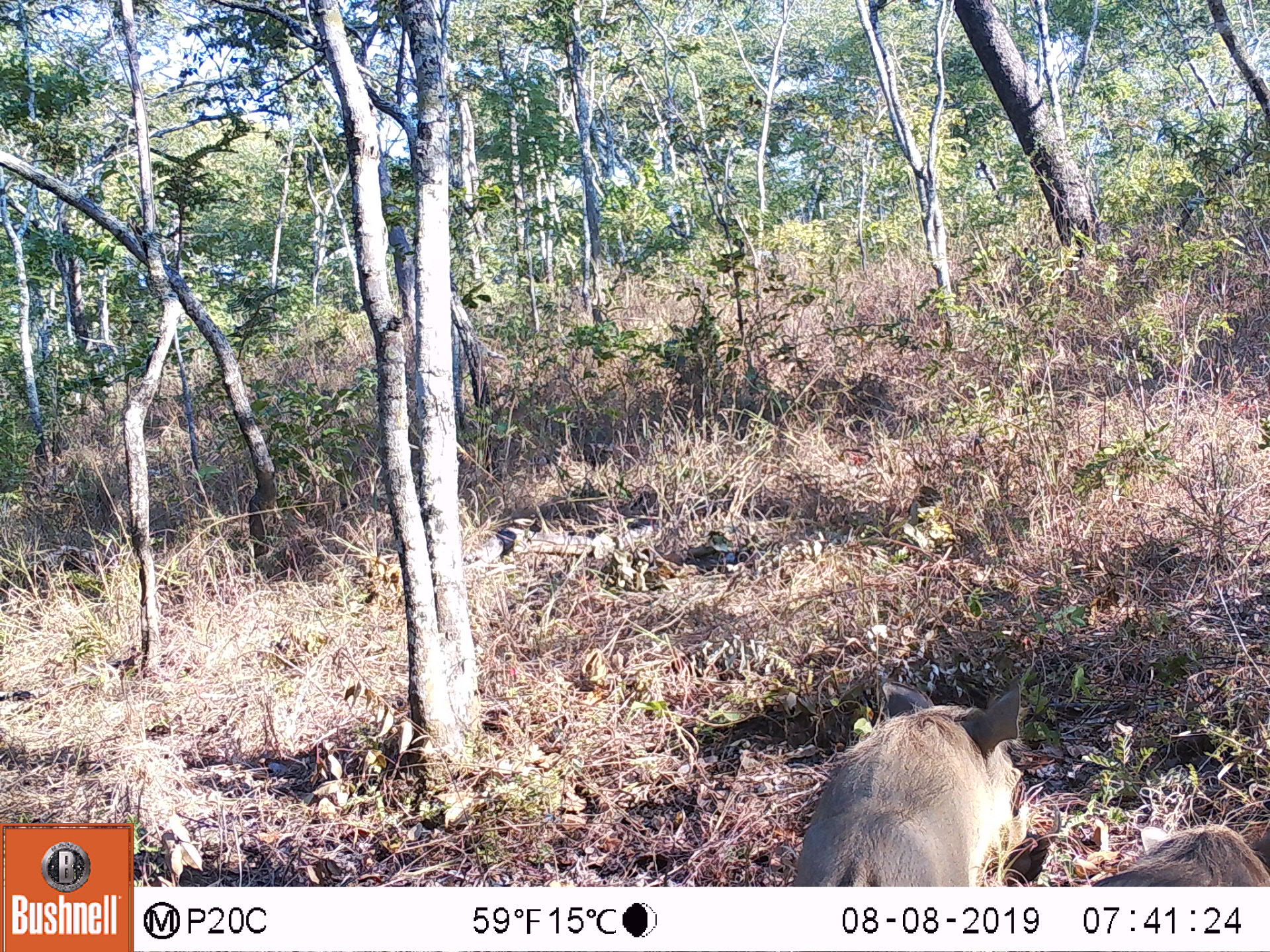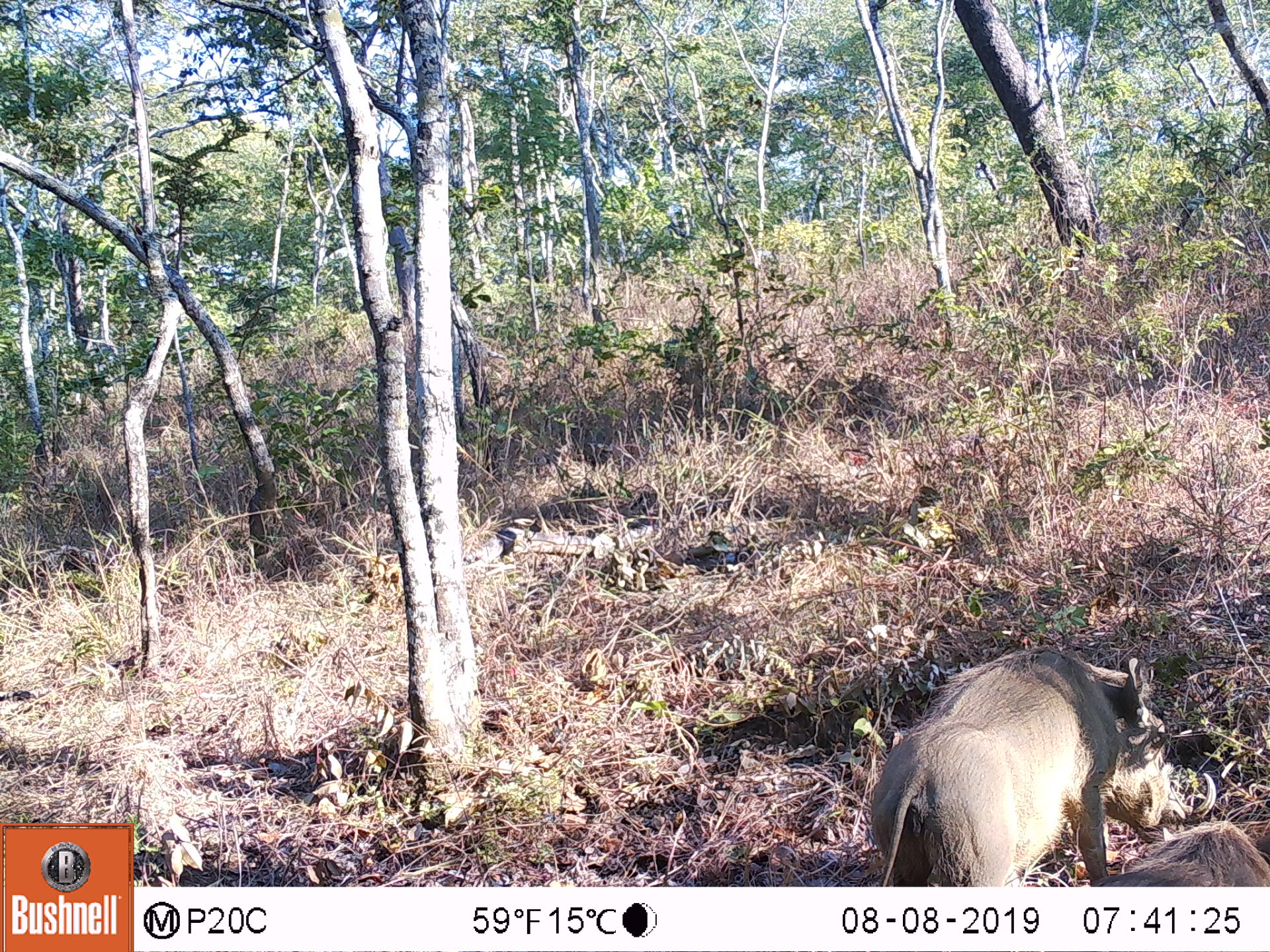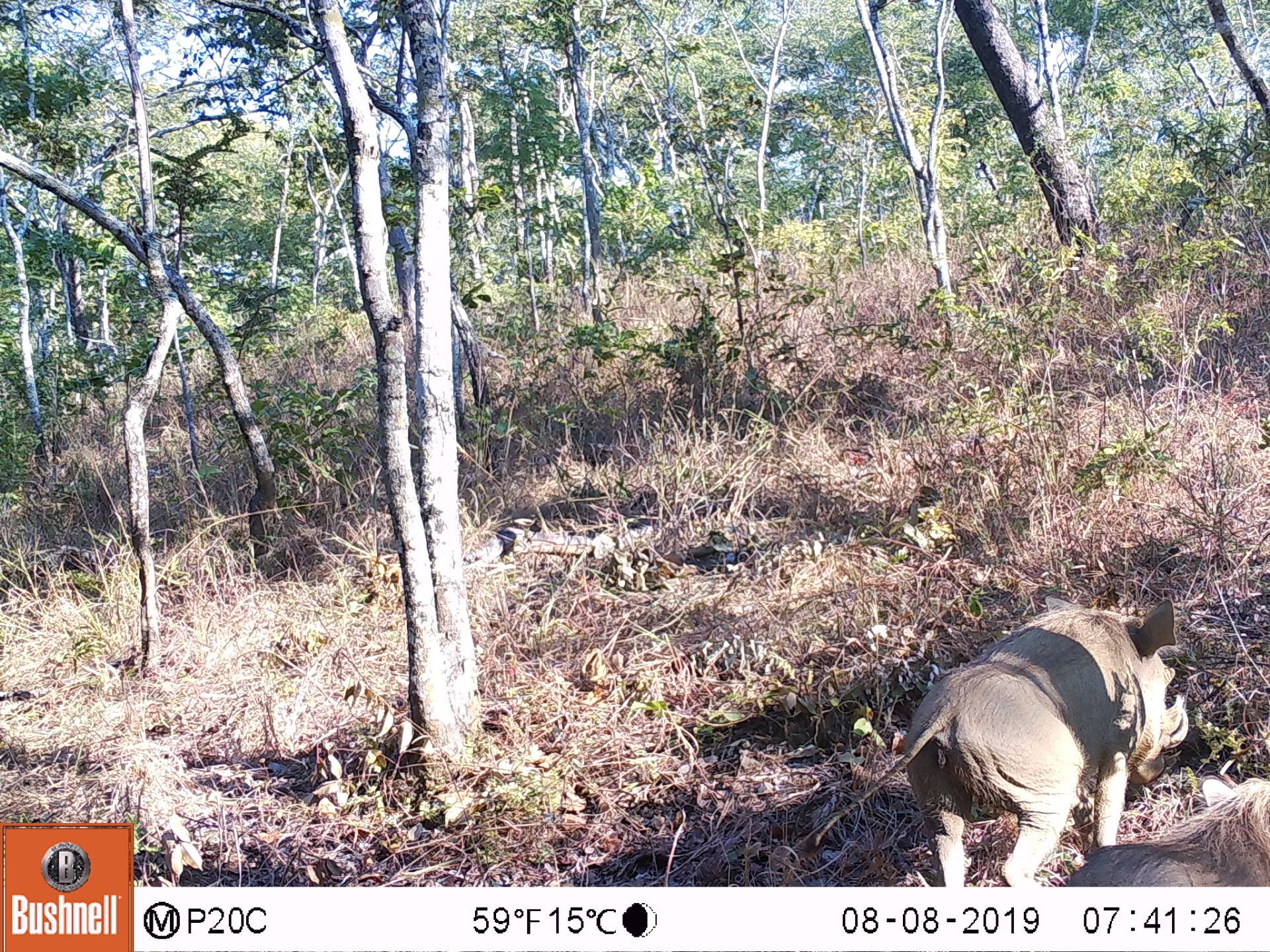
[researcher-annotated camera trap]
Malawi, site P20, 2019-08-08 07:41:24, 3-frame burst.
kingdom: Animalia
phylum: Chordata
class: Mammalia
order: Artiodactyla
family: Suidae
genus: Phacochoerus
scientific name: Phacochoerus africanus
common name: common warthog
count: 2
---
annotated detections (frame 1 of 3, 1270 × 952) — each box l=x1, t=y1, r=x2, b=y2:
common warthog: l=781, t=680, r=1047, b=880; l=1094, t=818, r=1262, b=882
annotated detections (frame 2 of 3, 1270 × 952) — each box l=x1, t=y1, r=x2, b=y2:
common warthog: l=863, t=656, r=1216, b=882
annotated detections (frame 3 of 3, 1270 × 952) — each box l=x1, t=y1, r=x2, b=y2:
common warthog: l=905, t=592, r=1189, b=883